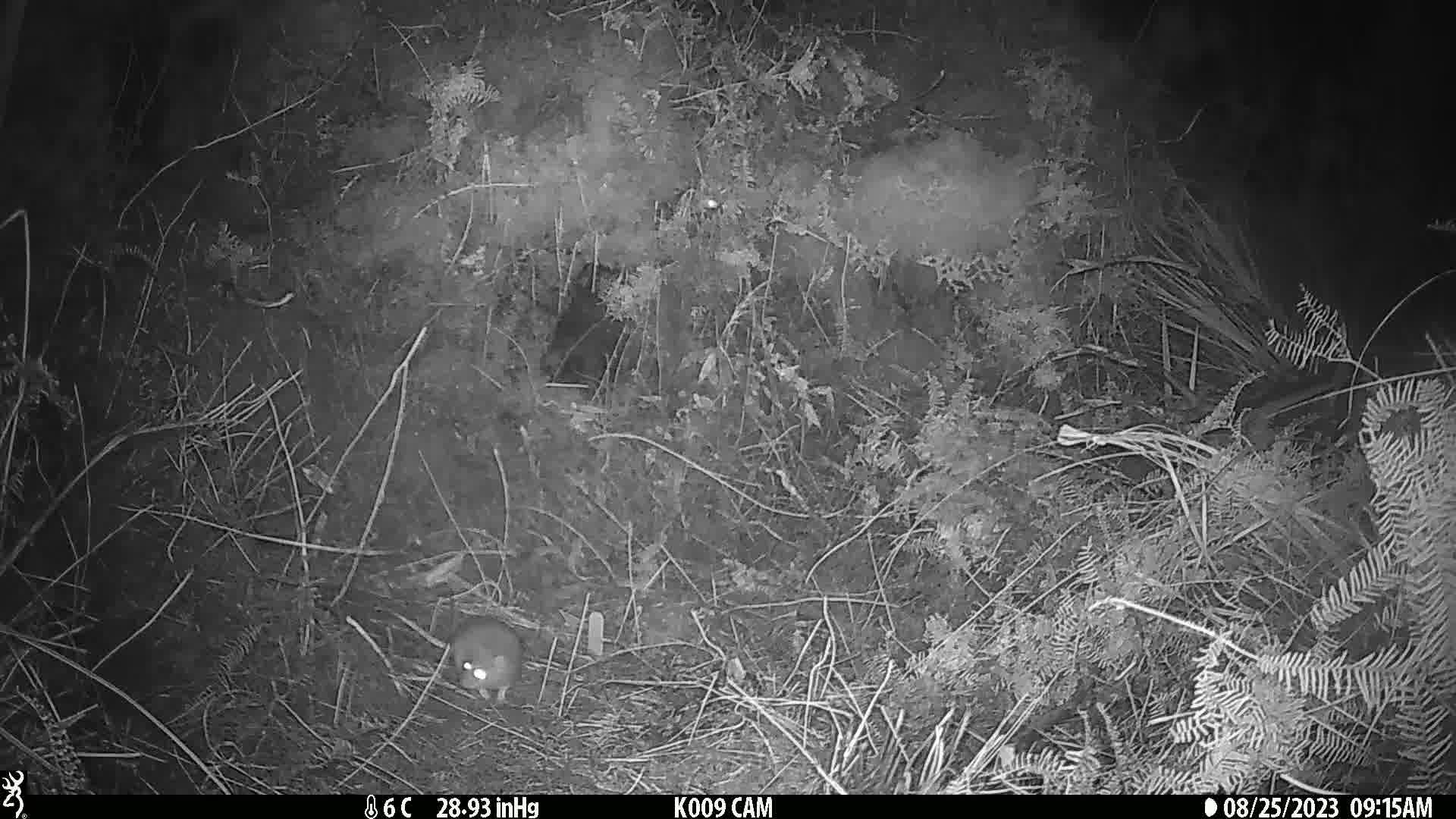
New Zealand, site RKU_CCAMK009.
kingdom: Animalia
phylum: Chordata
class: Mammalia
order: Rodentia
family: Muridae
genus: Rattus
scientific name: Rattus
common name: rat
Rat (Rattus).